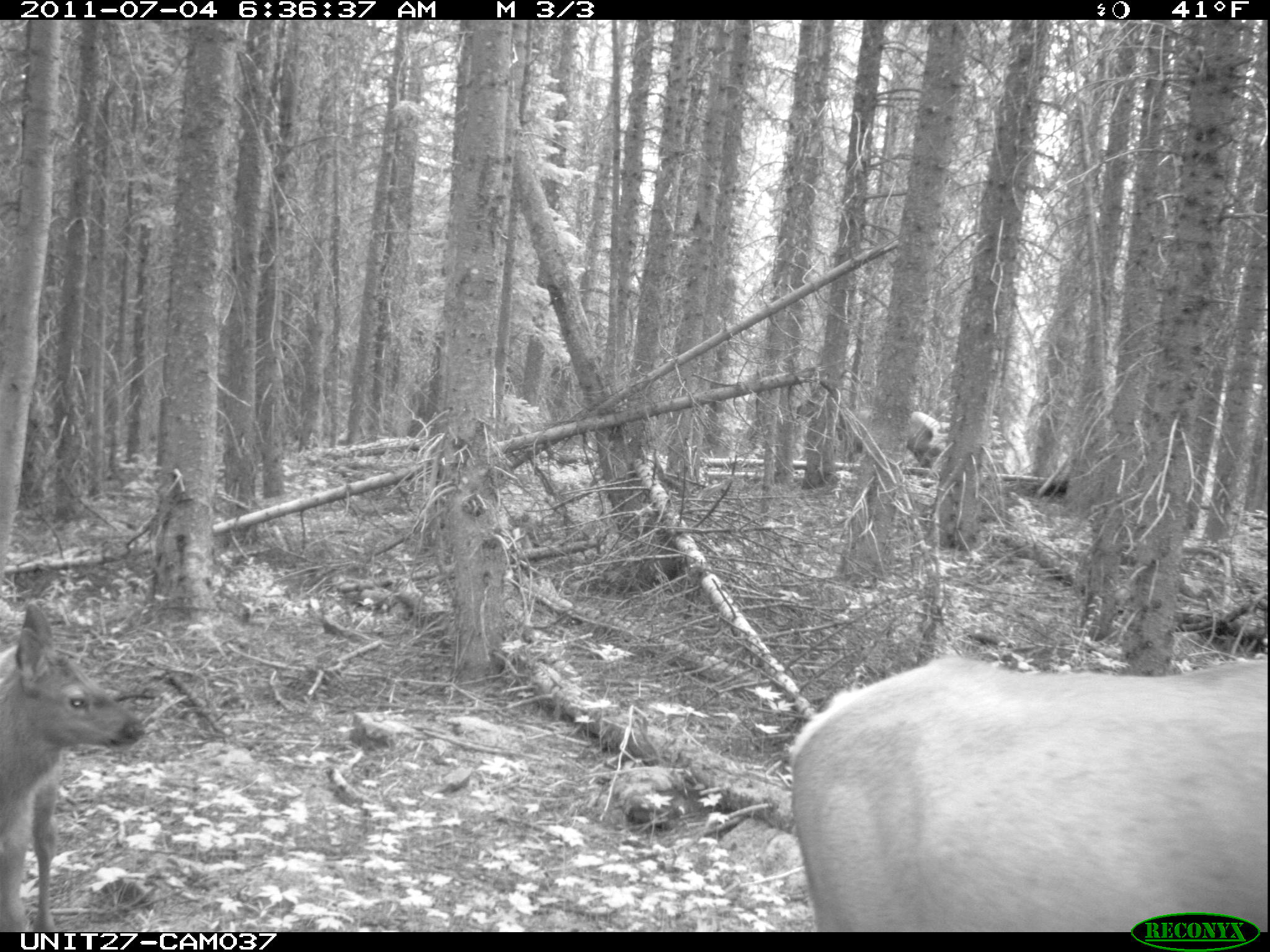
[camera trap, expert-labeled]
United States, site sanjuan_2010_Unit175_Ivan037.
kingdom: Animalia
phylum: Chordata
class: Mammalia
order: Artiodactyla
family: Cervidae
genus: Cervus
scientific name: Cervus elaphus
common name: red deer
Cervus elaphus (red deer).